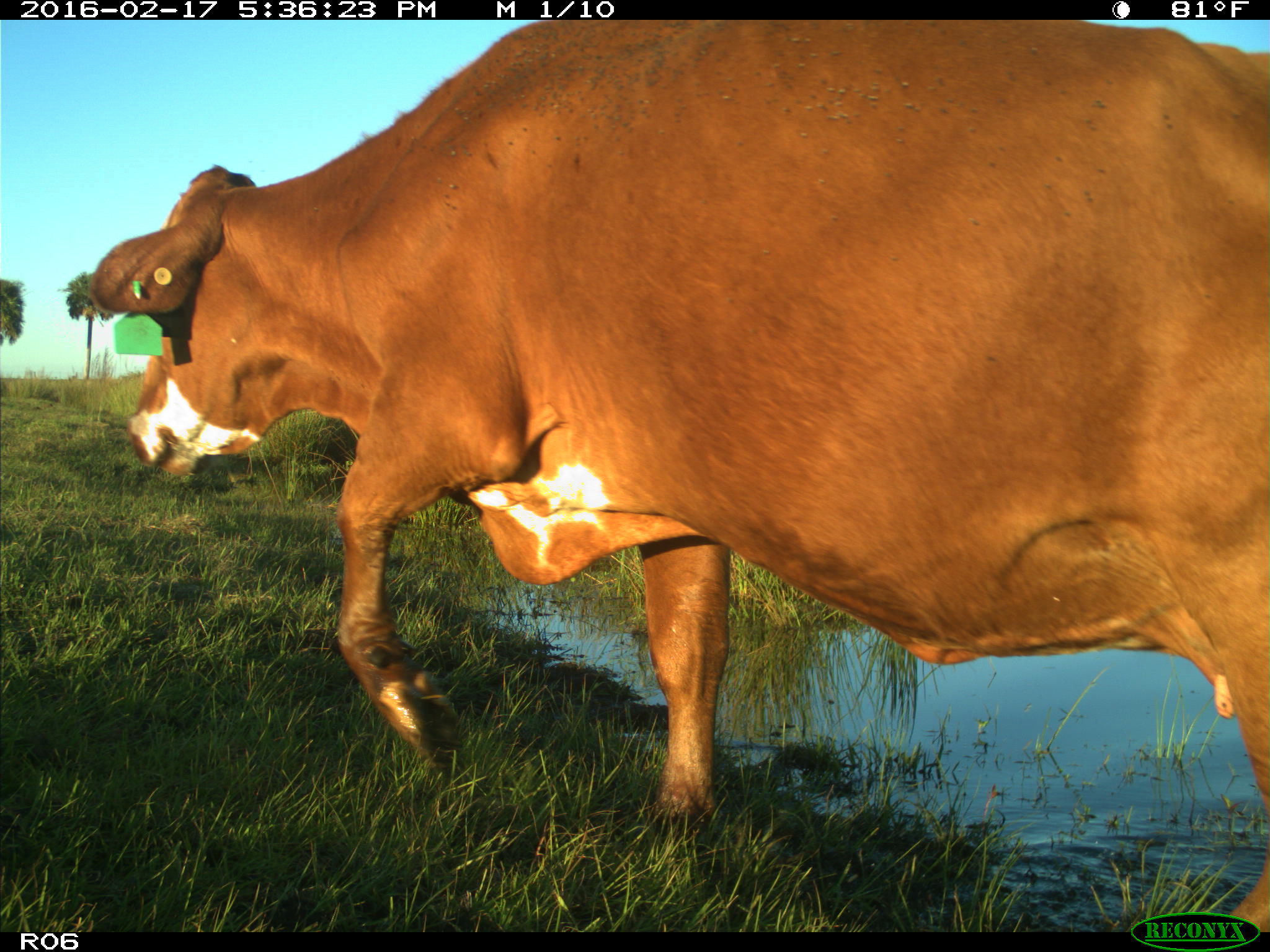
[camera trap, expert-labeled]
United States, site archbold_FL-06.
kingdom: Animalia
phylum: Chordata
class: Mammalia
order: Artiodactyla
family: Bovidae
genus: Bos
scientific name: Bos taurus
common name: domestic cow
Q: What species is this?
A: Bos taurus (domestic cow).